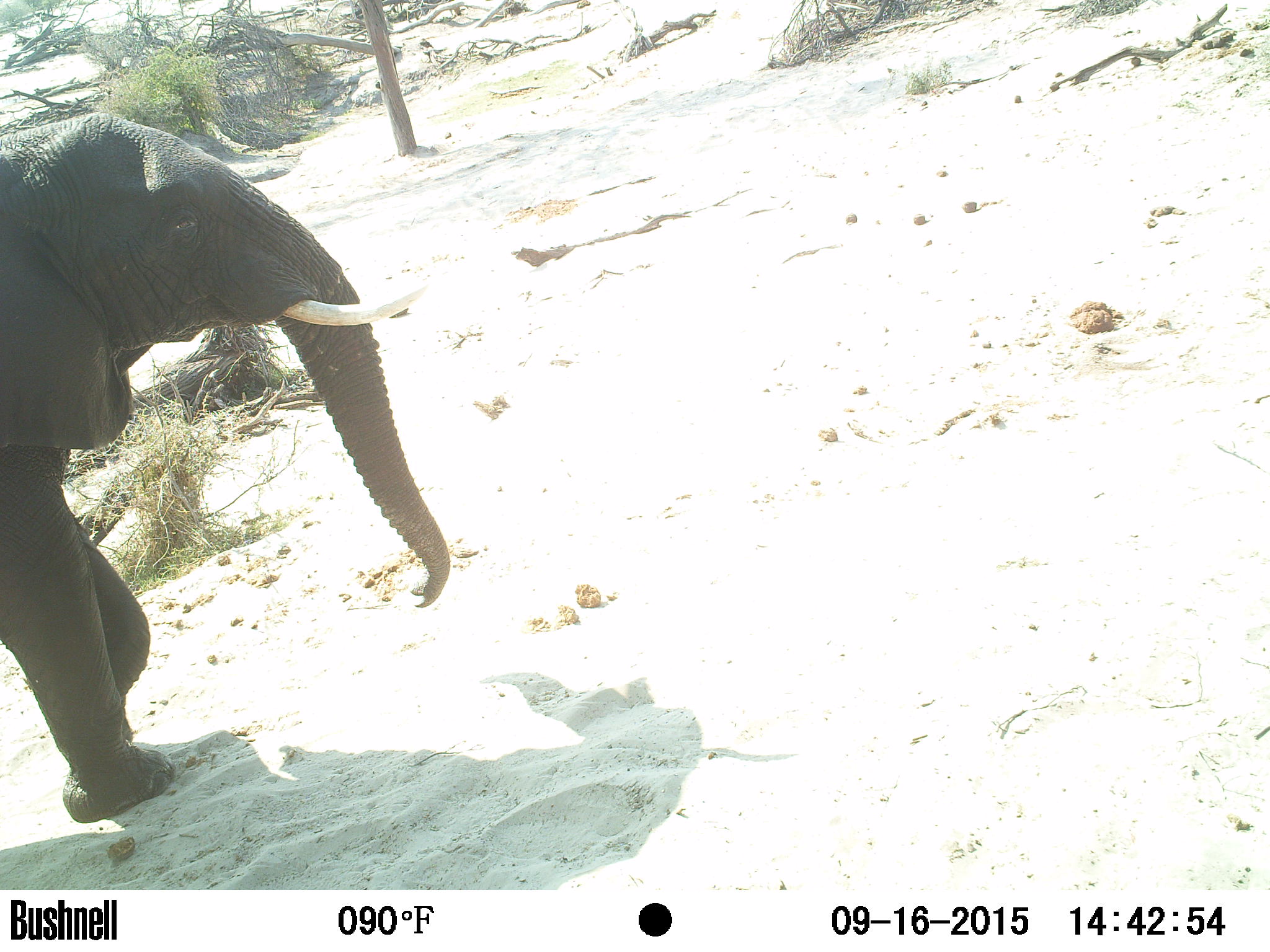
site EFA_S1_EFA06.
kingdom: Animalia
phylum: Chordata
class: Mammalia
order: Proboscidea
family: Elephantidae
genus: Loxodonta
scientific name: Loxodonta africana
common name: african bush elephant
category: elephant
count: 1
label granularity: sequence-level